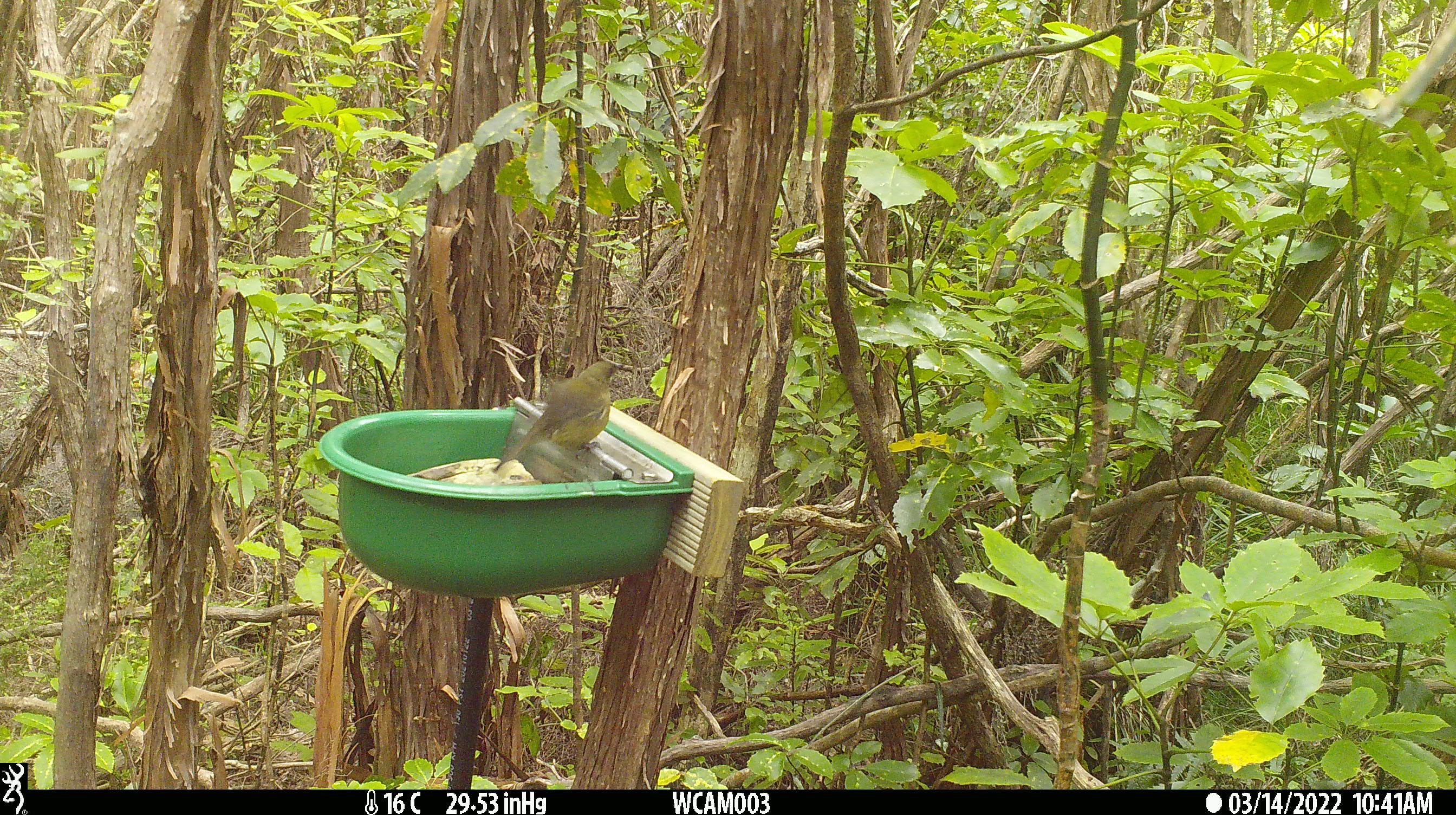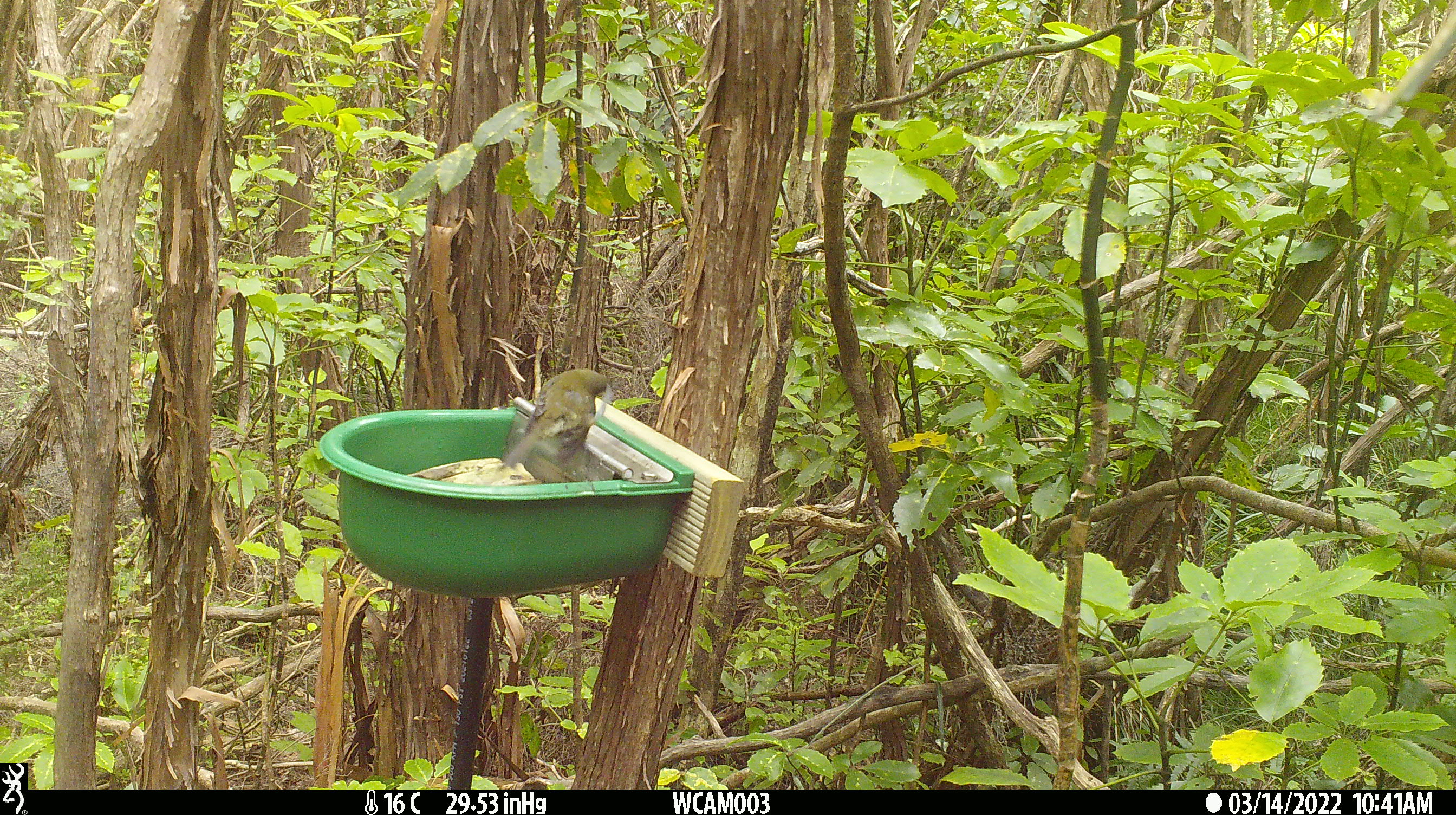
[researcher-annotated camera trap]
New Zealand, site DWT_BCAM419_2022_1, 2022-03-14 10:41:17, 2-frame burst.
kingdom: Animalia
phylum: Chordata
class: Aves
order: Passeriformes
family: Meliphagidae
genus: Anthornis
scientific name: Anthornis melanura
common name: new zealand bellbird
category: bellbird